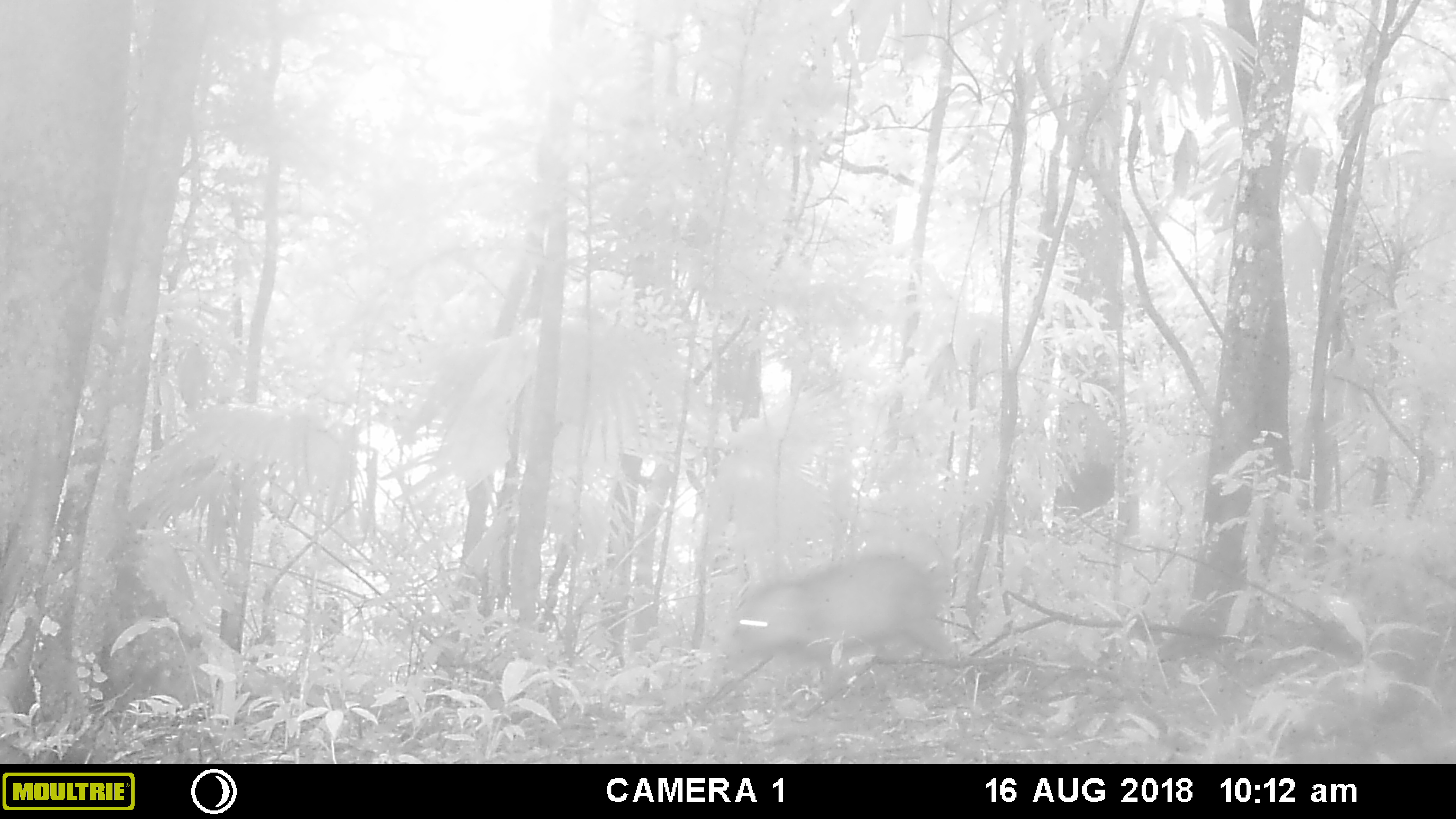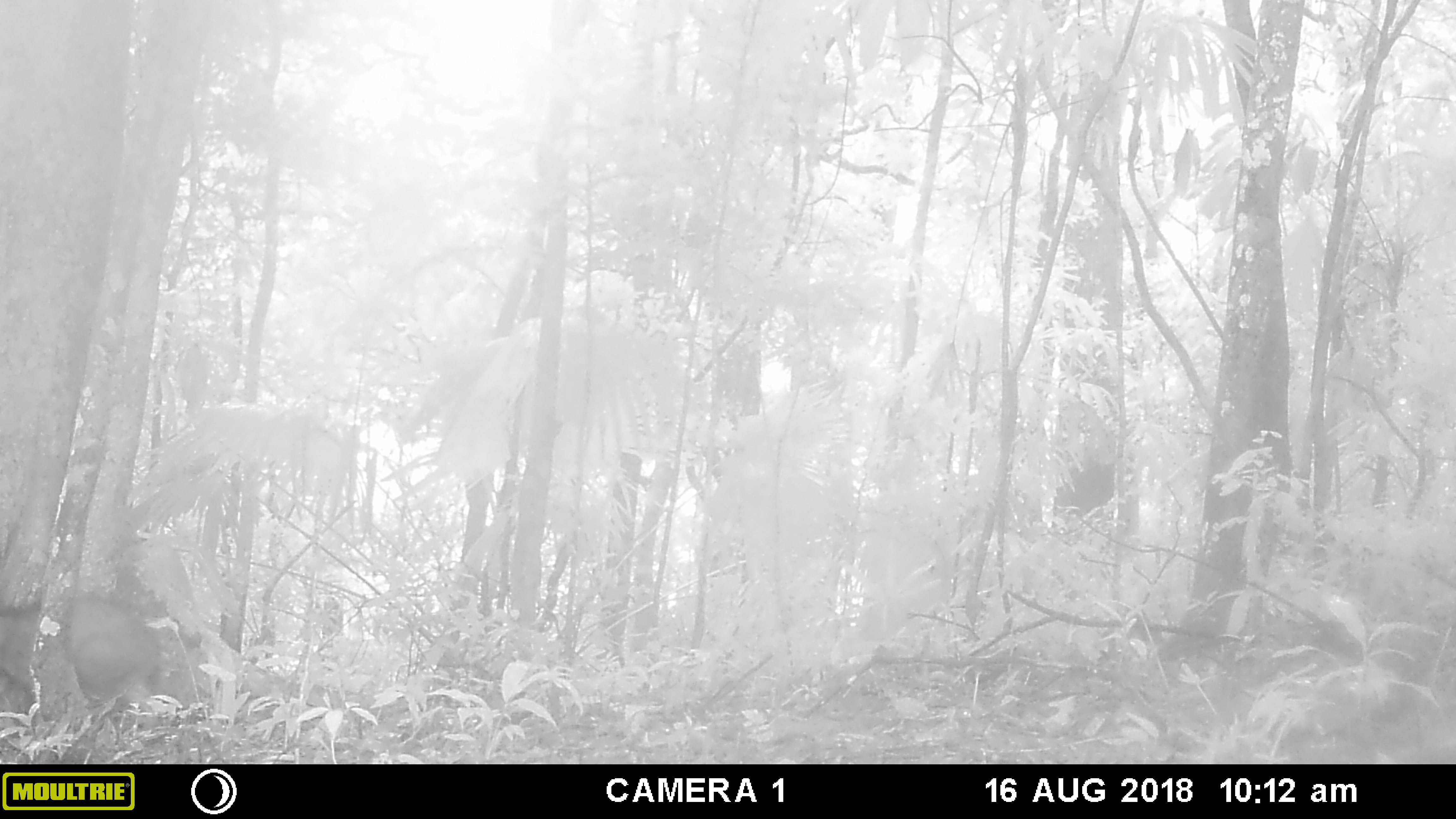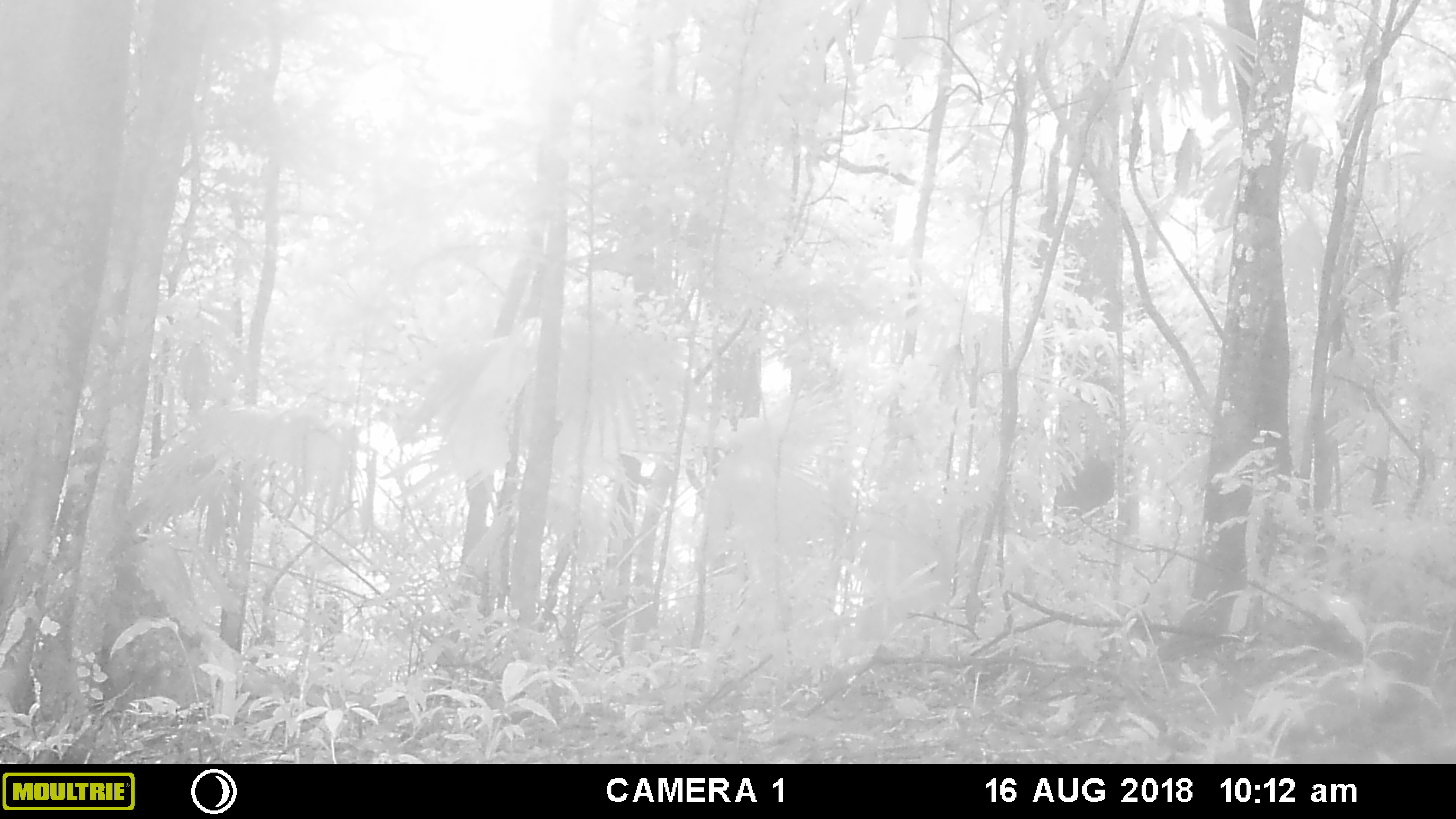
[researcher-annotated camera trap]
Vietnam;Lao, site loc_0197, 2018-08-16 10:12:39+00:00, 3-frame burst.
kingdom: Animalia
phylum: Chordata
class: Mammalia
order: Artiodactyla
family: Suidae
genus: Sus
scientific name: Sus scrofa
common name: eurasian wild pig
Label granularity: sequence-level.